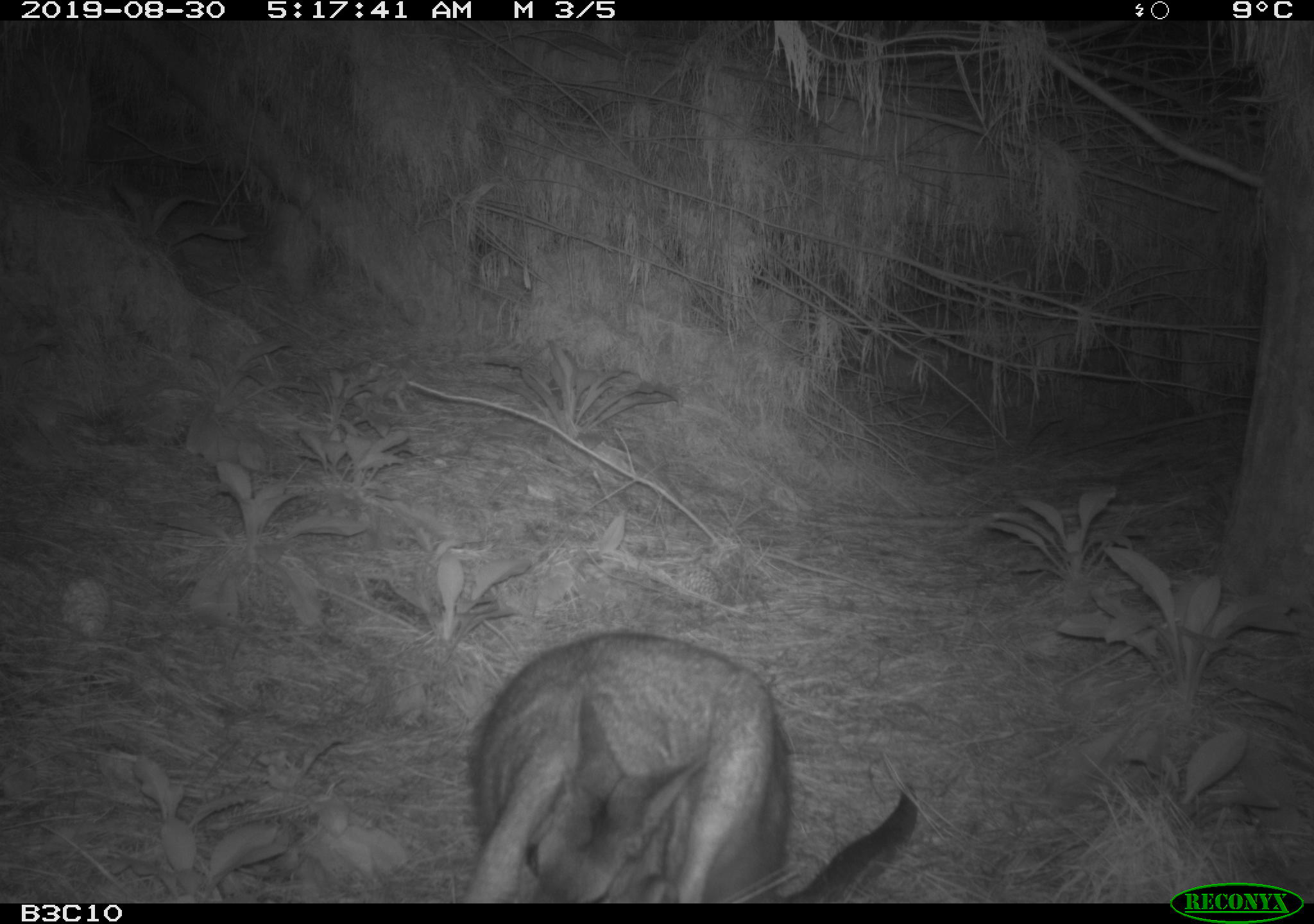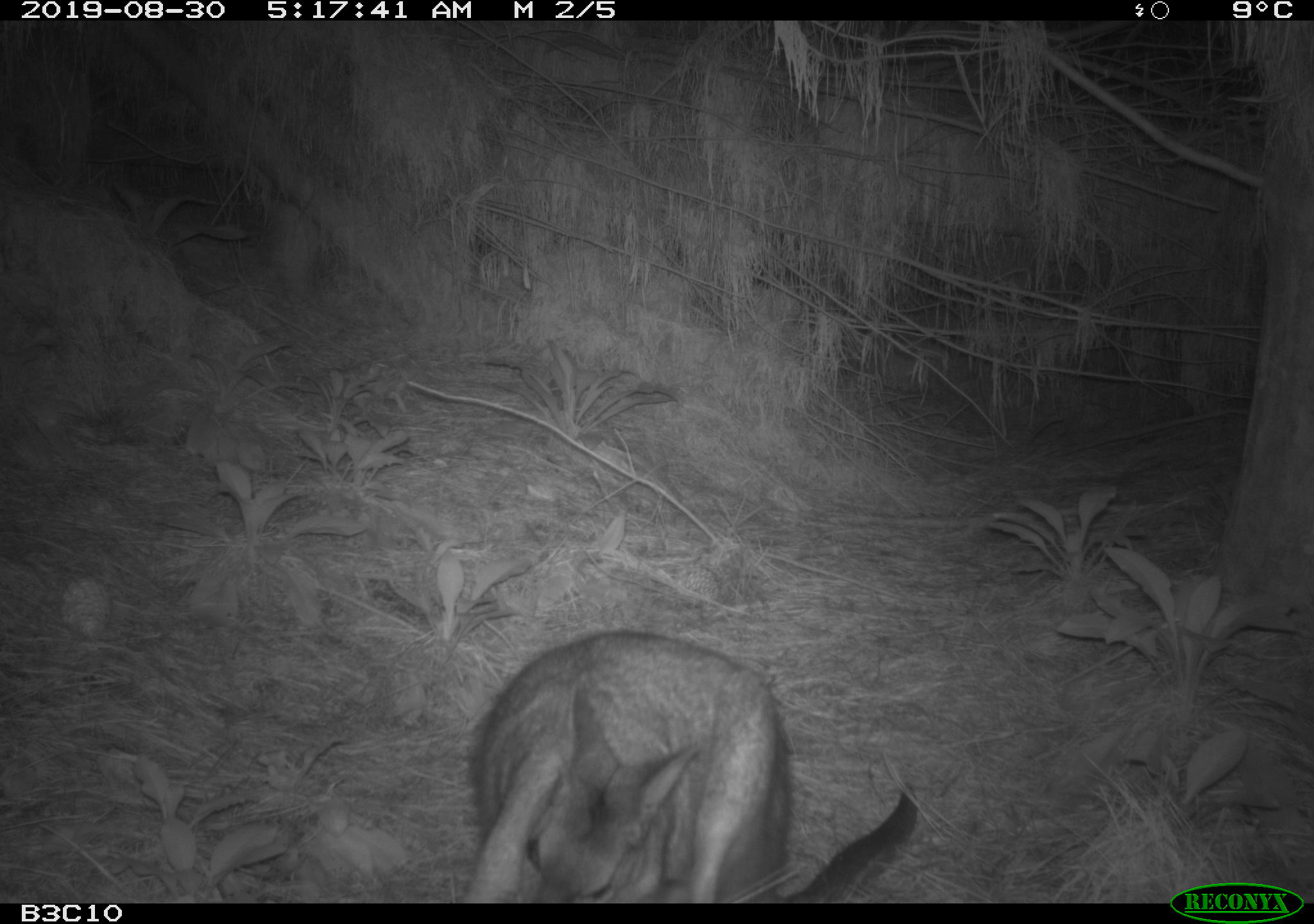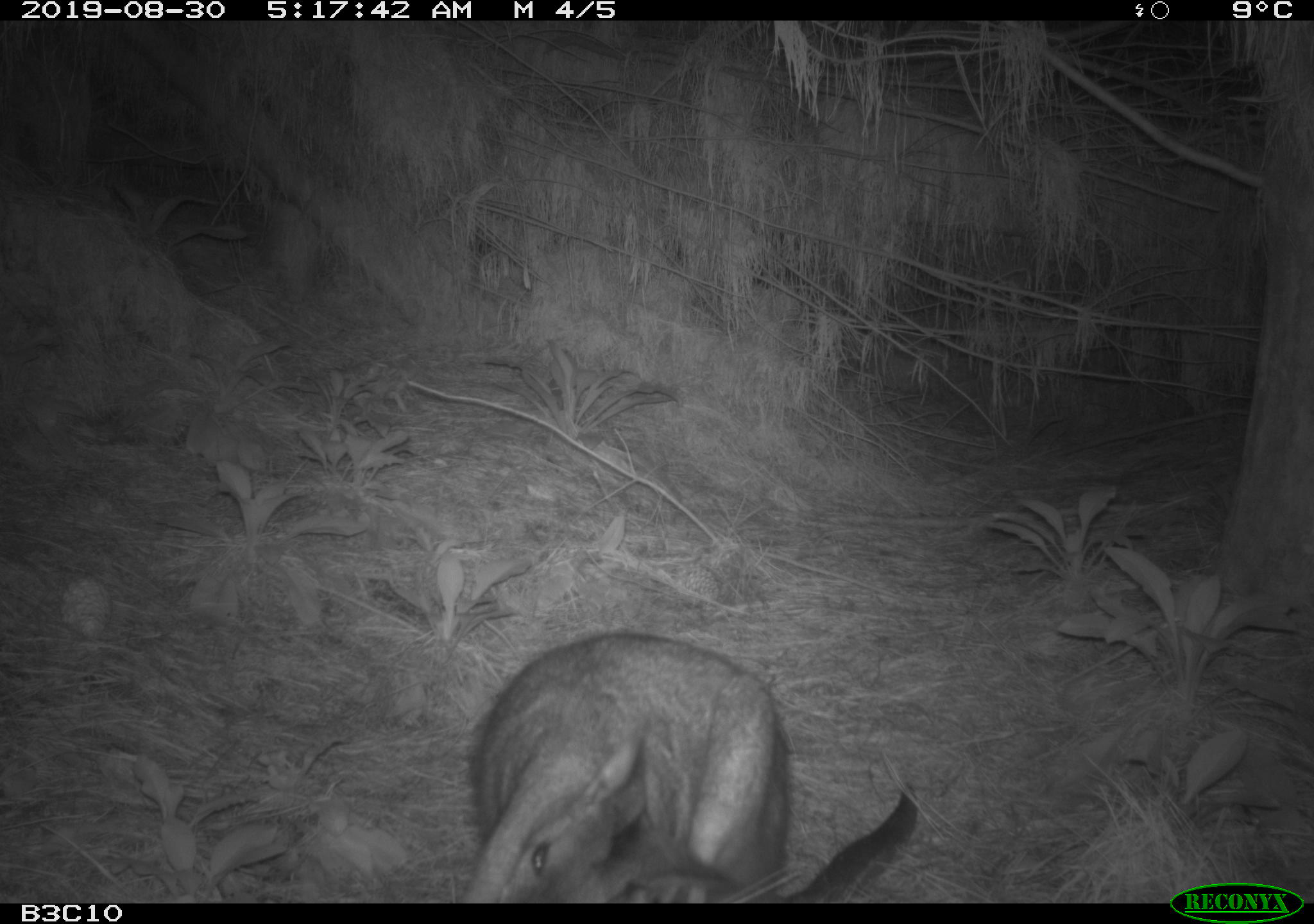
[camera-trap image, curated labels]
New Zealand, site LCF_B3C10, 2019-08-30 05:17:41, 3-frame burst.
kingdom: Animalia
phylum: Chordata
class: Mammalia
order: Diprotodontia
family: Macropodidae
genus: Notamacropus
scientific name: Notamacropus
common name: wallaby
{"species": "wallaby (Notamacropus)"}